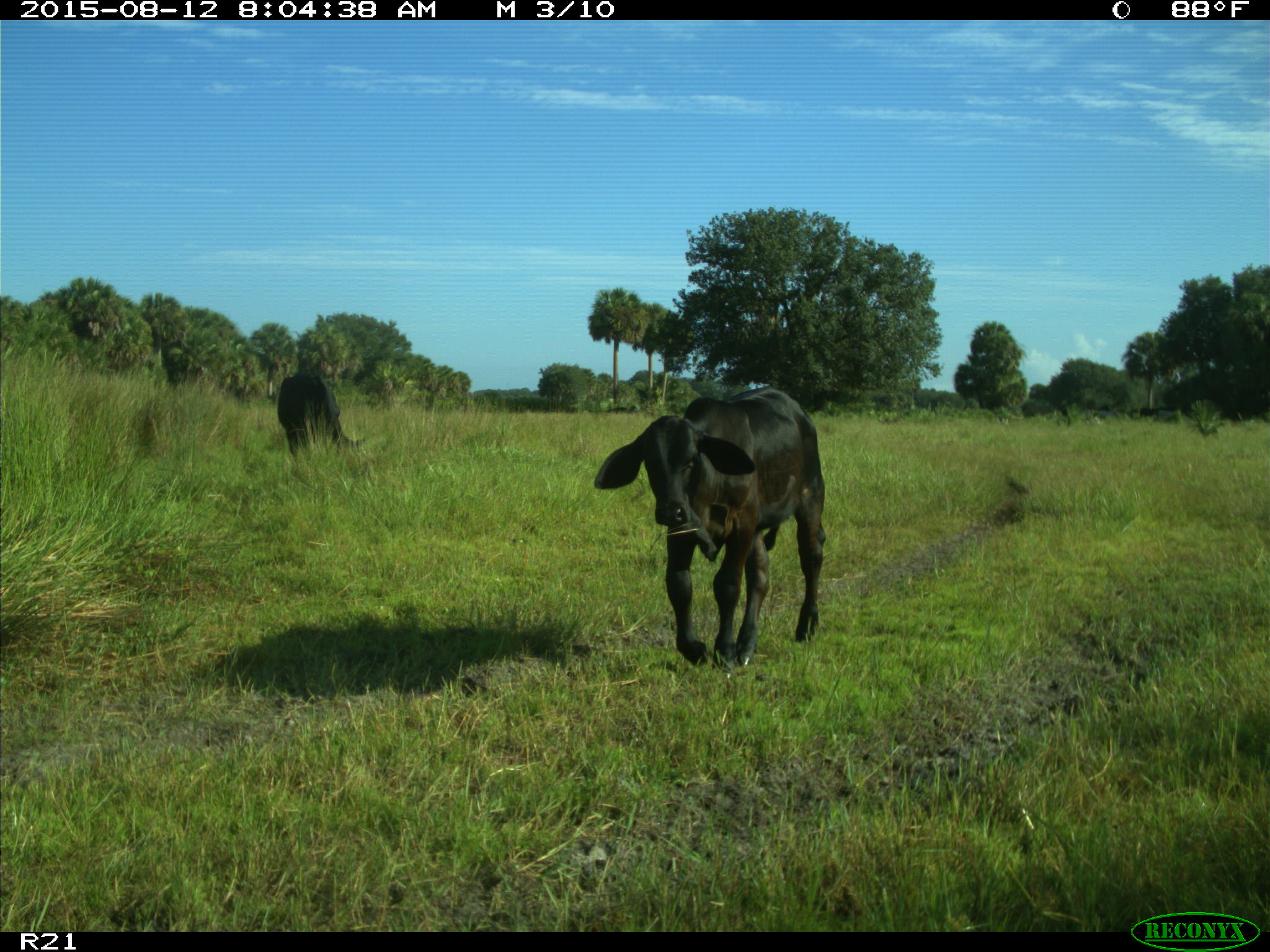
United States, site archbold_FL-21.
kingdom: Animalia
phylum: Chordata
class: Mammalia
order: Artiodactyla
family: Bovidae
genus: Bos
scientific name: Bos taurus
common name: domestic cow